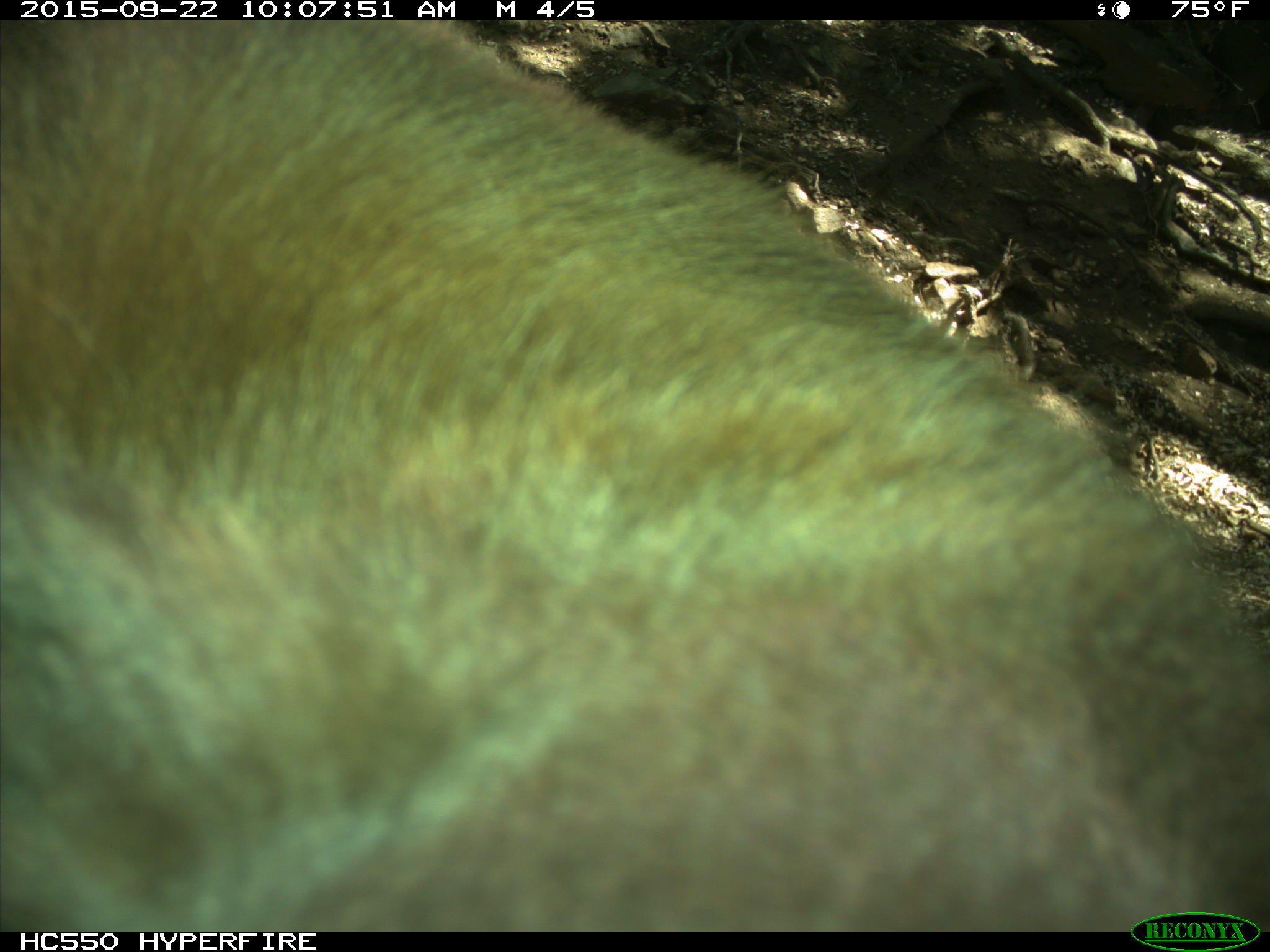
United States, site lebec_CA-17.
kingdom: Animalia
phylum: Chordata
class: Mammalia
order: Carnivora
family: Ursidae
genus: Ursus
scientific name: Ursus americanus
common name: american black bear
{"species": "Ursus americanus (american black bear)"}